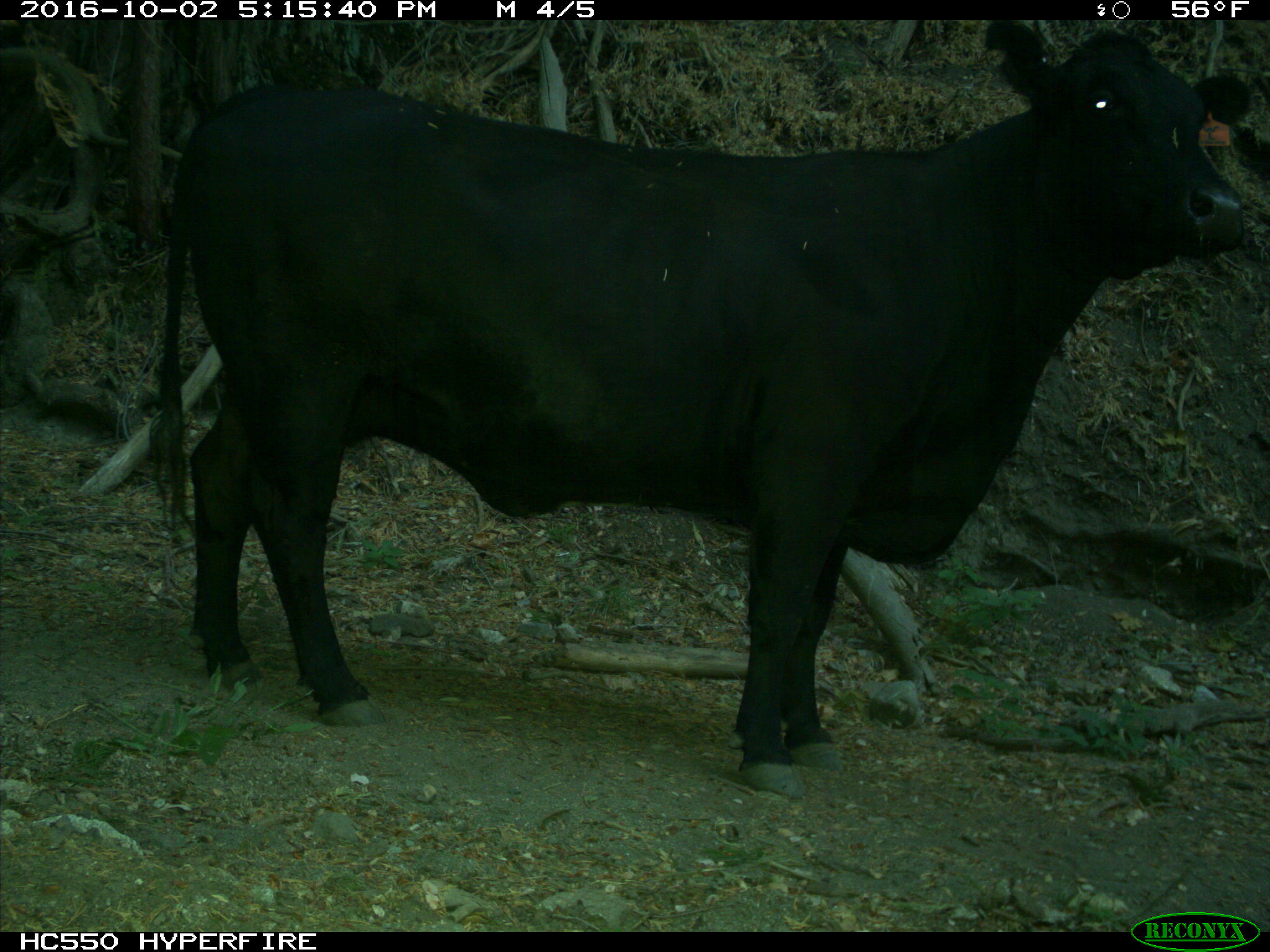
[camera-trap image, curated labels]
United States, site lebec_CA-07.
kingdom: Animalia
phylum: Chordata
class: Mammalia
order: Artiodactyla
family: Bovidae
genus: Bos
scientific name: Bos taurus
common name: domestic cow